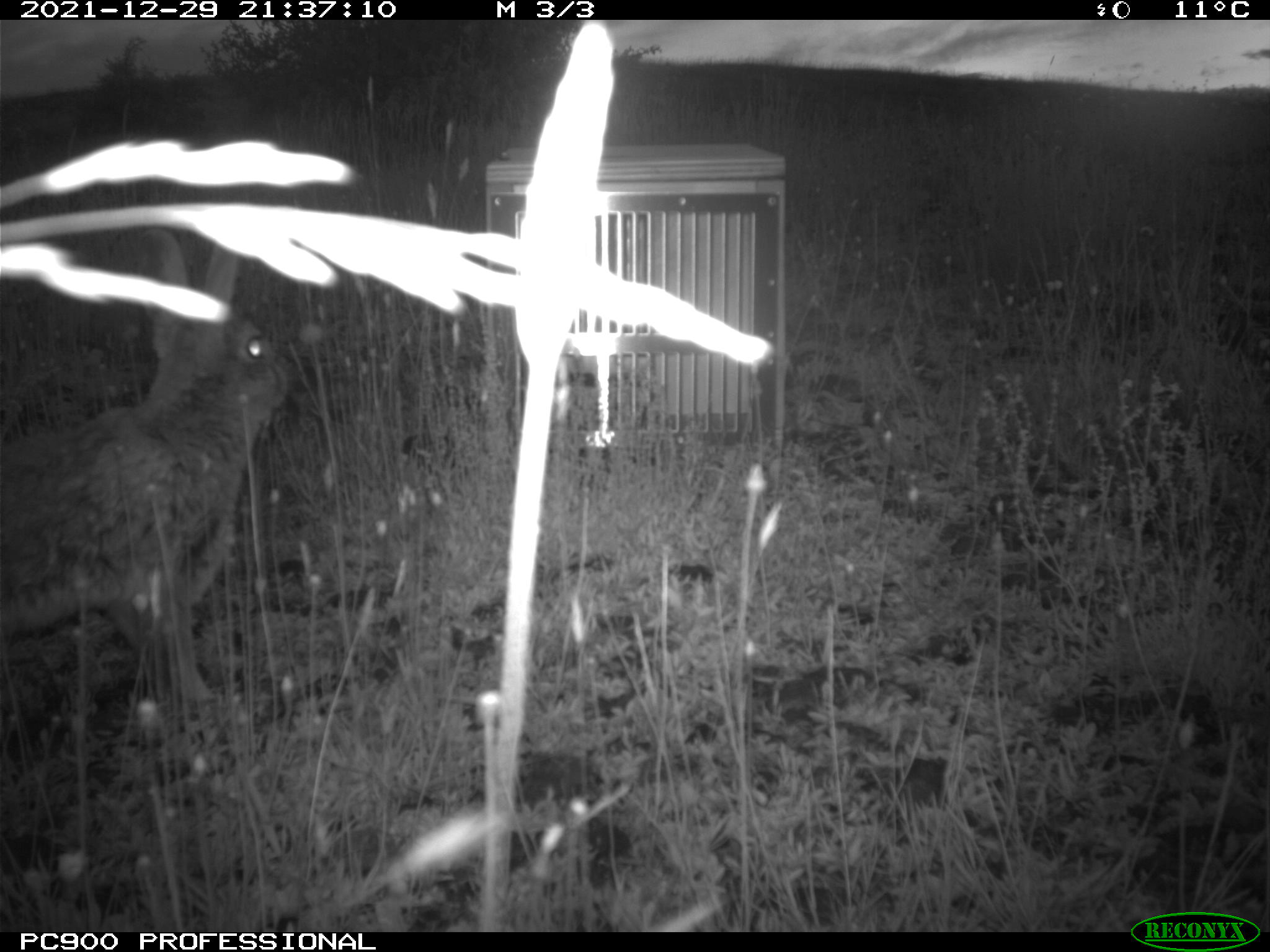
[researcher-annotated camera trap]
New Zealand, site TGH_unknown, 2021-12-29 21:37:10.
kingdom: Animalia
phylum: Chordata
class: Mammalia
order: Lagomorpha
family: Leporidae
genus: Oryctolagus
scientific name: Oryctolagus cuniculus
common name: european rabbit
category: rabbit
Rabbit (european rabbit) (Oryctolagus cuniculus).